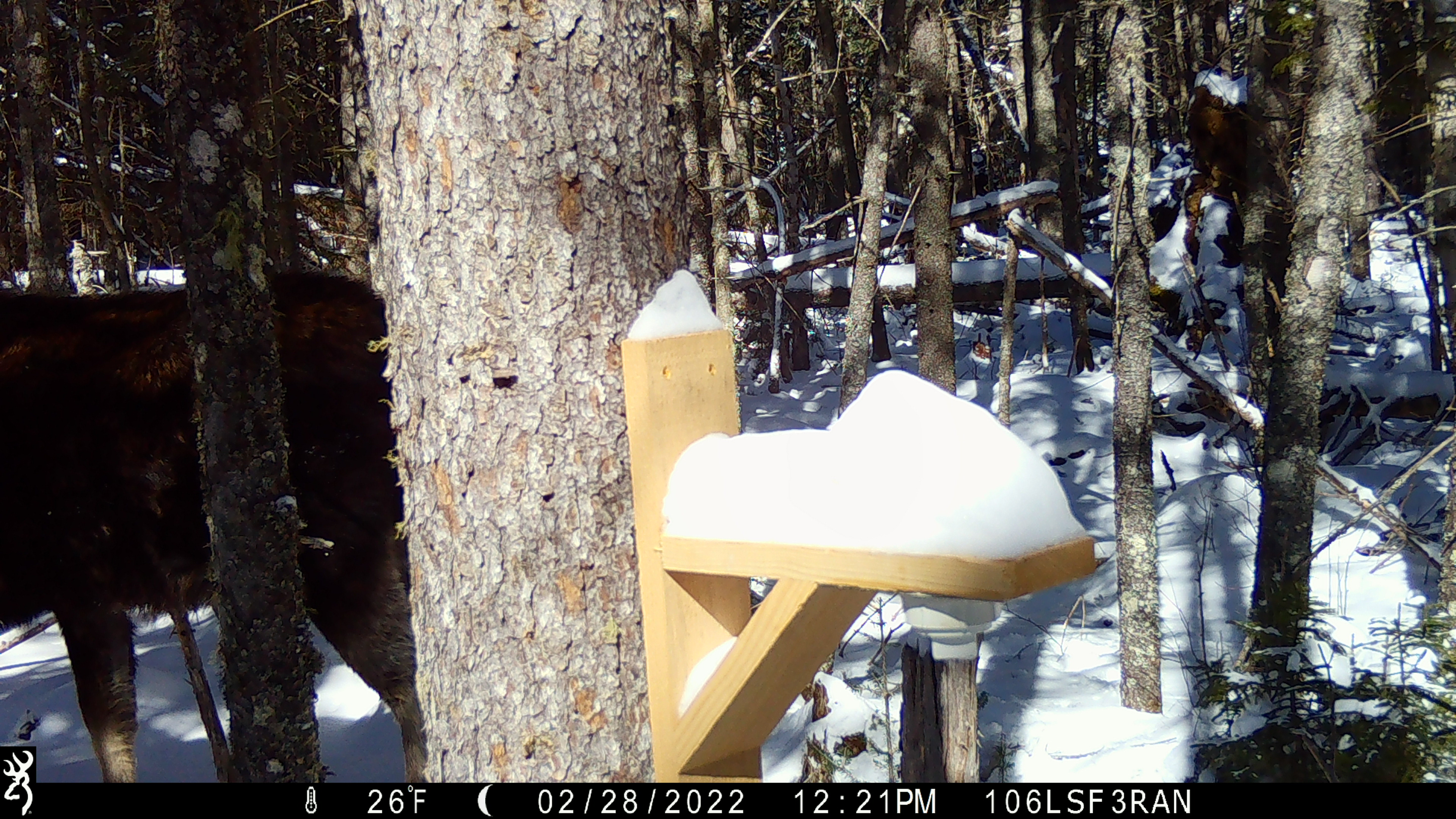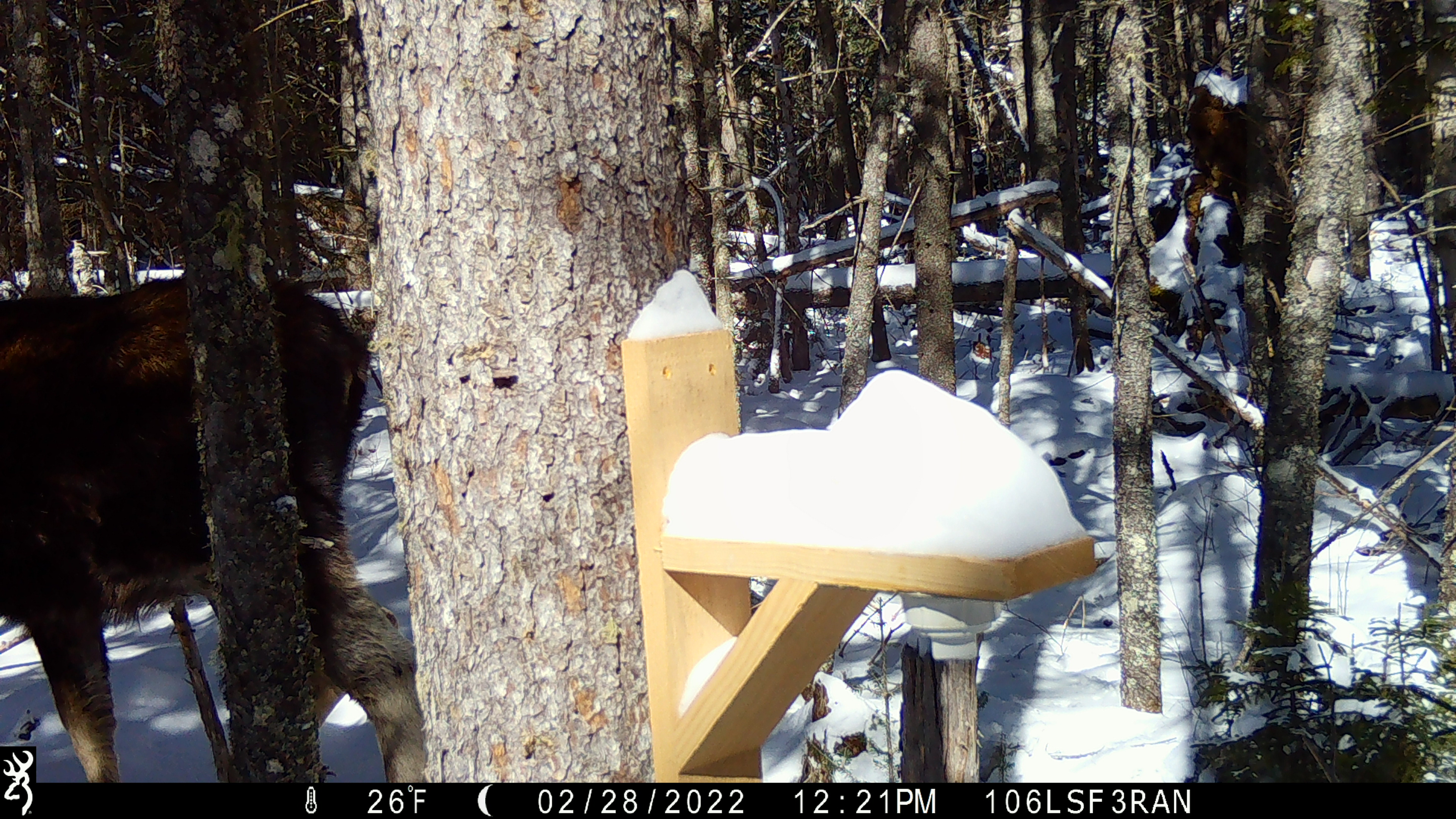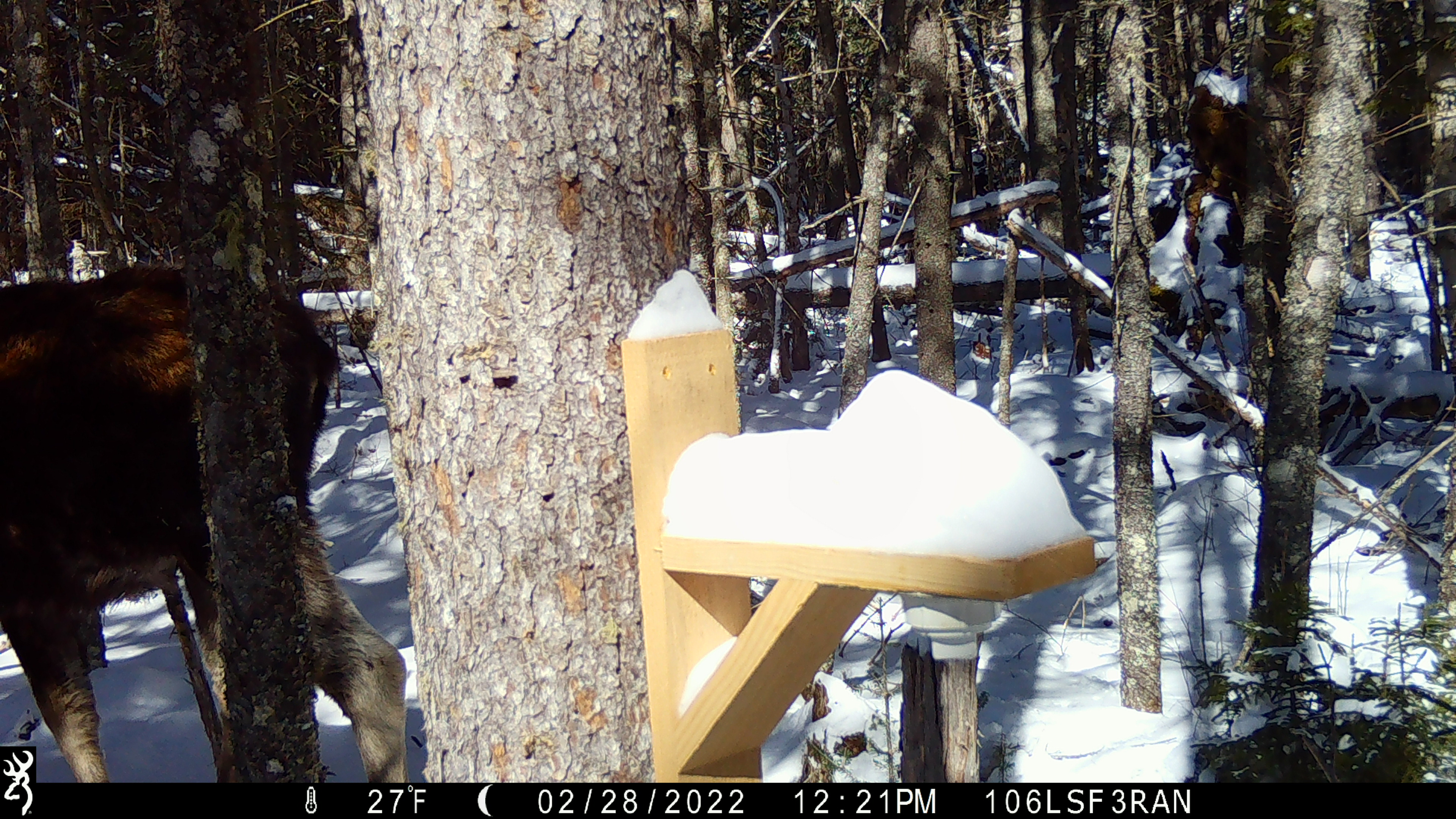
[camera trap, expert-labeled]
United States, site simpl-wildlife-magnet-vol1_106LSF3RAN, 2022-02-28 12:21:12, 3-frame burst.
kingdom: Animalia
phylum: Chordata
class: Mammalia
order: Artiodactyla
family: Cervidae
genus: Alces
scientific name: Alces alces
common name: moose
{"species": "moose (Alces alces)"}